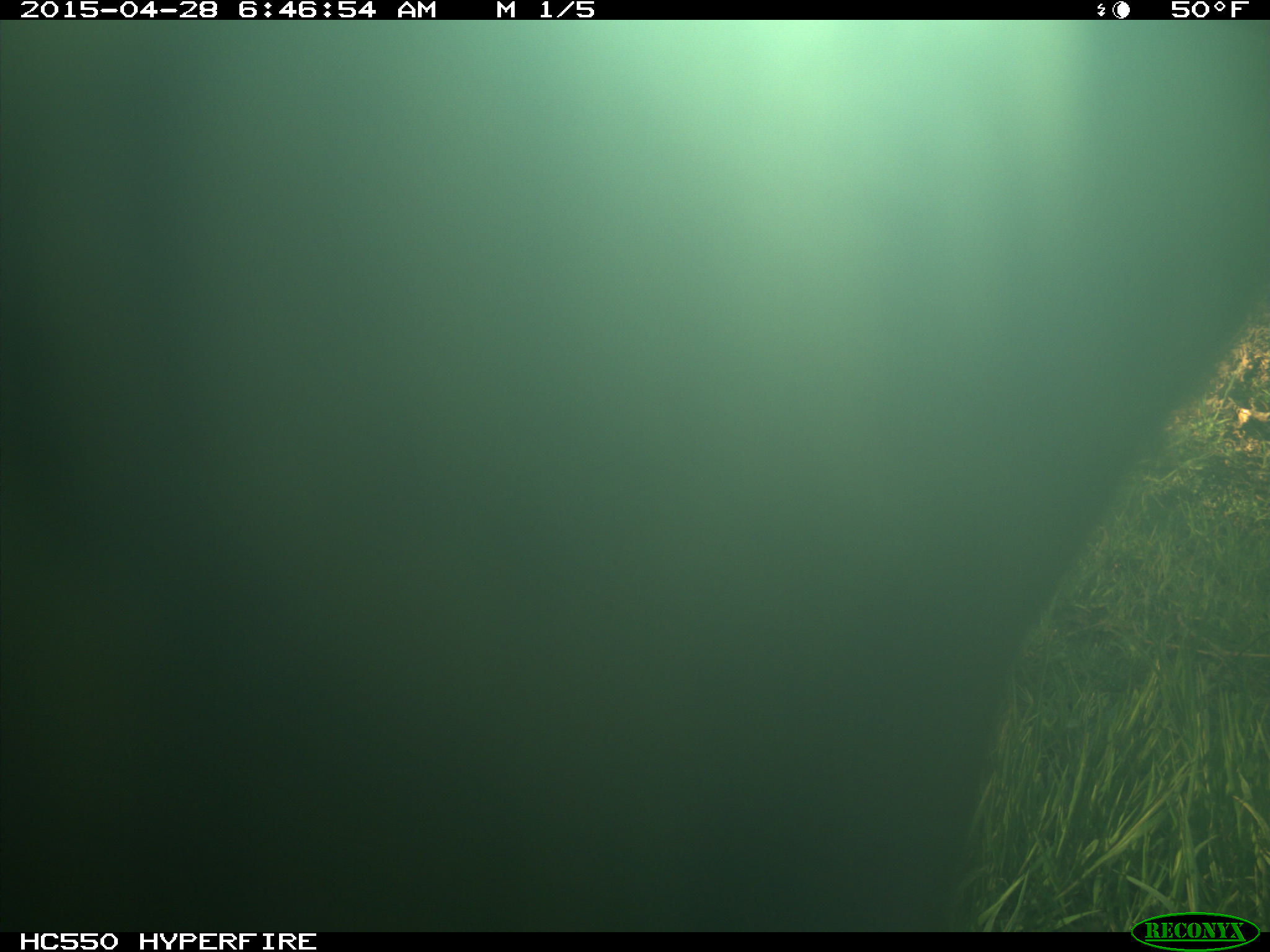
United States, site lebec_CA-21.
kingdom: Animalia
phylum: Chordata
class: Mammalia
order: Artiodactyla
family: Bovidae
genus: Bos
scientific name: Bos taurus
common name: domestic cow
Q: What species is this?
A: Bos taurus (domestic cow).